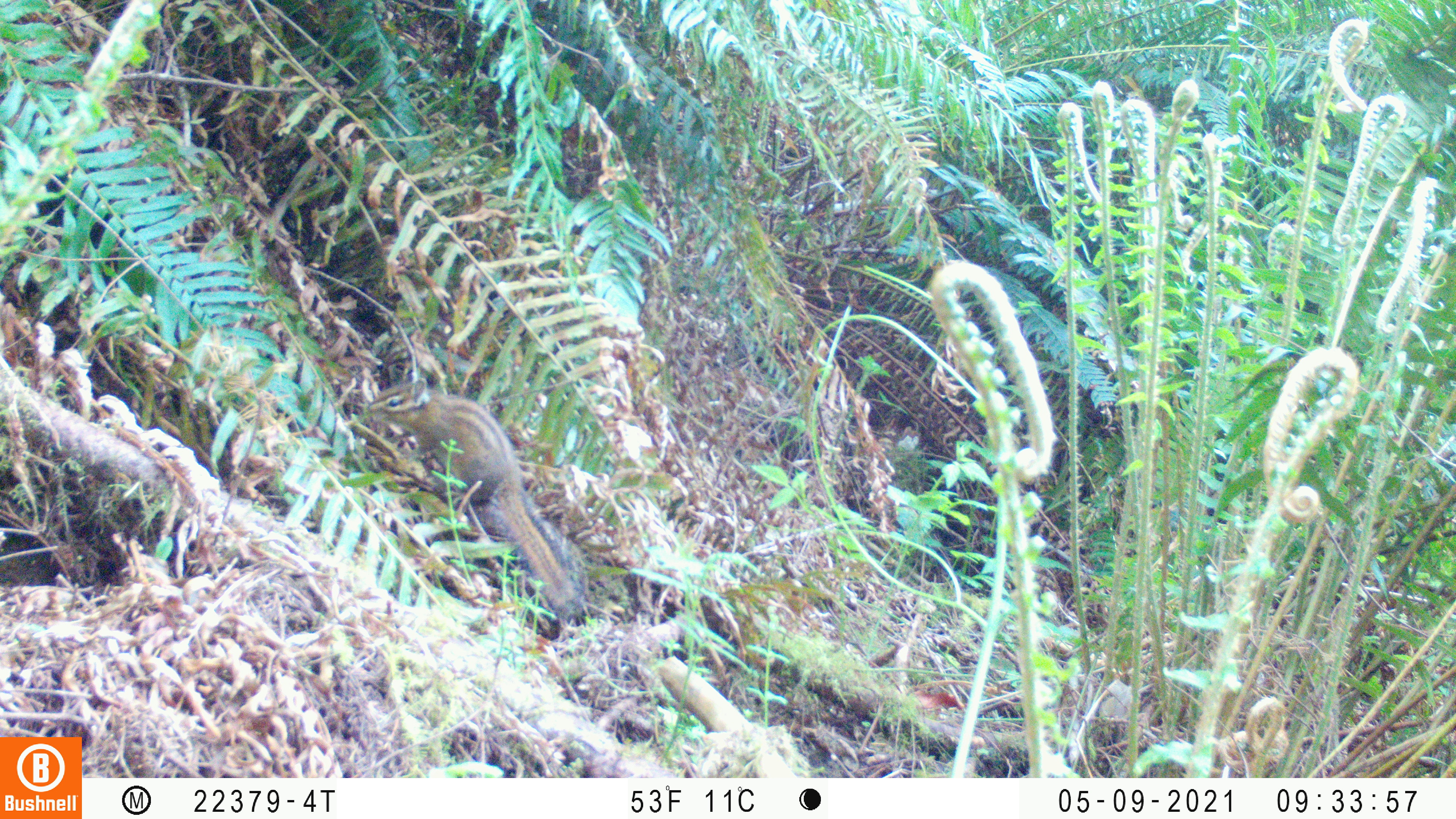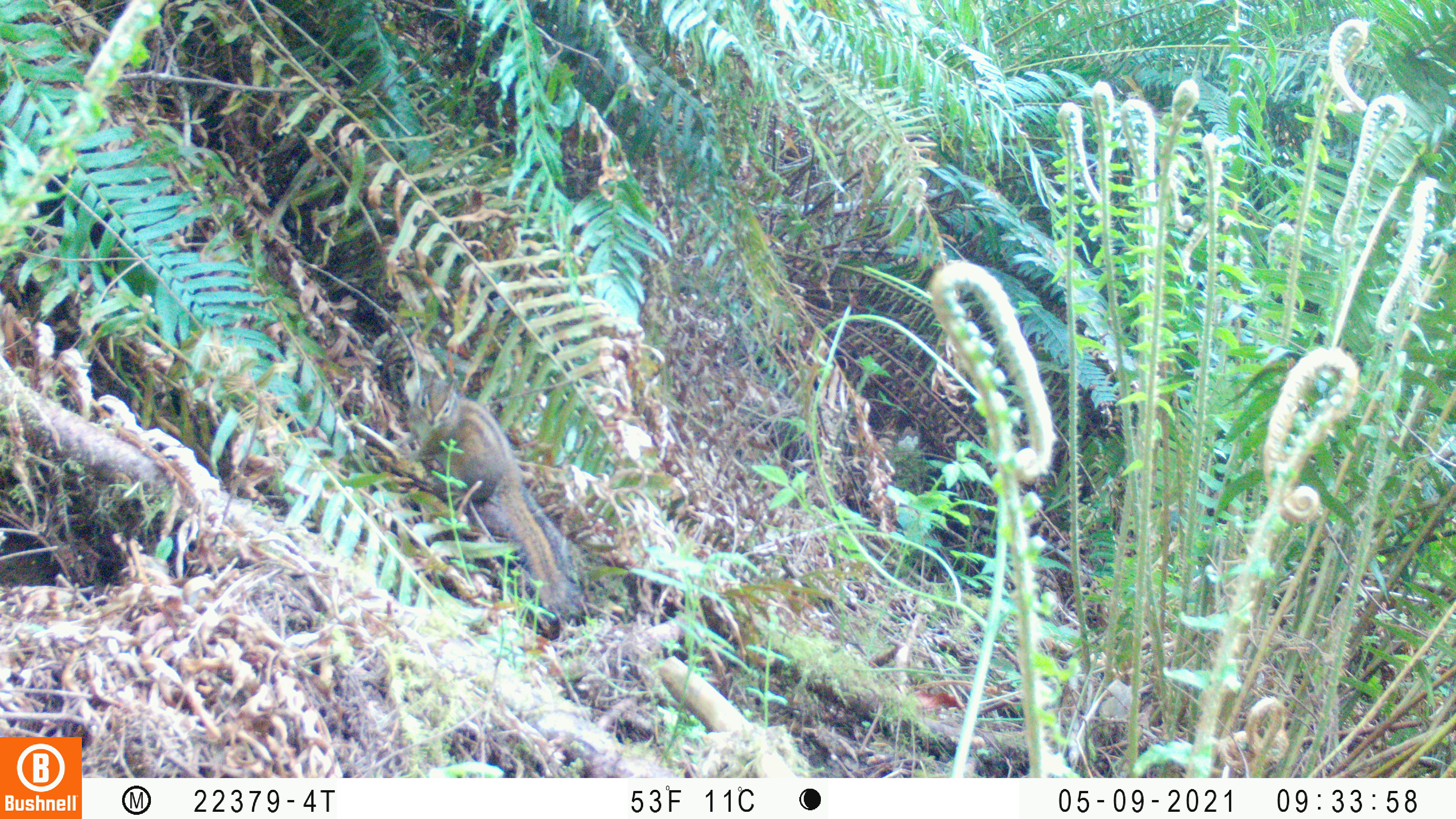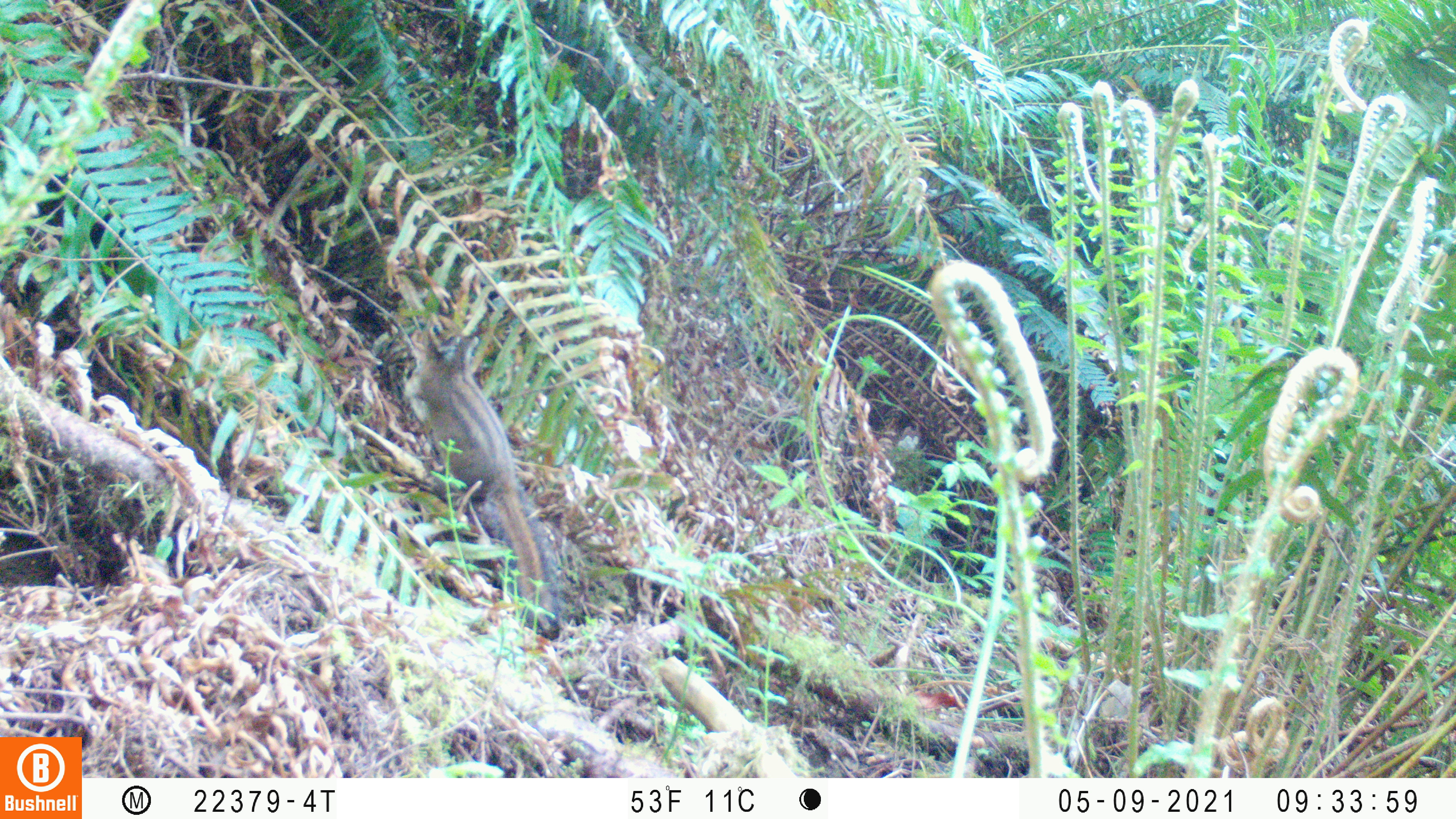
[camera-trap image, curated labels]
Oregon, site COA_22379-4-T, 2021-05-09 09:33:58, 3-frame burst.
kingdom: Animalia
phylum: Chordata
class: Mammalia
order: Rodentia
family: Sciuridae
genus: Neotamias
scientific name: Neotamias townsendii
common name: townsend's chipmunk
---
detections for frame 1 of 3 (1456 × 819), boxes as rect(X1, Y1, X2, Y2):
townsend's chipmunk: rect(328, 342, 639, 647)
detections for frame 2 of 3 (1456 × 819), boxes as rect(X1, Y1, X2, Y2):
townsend's chipmunk: rect(376, 357, 609, 631)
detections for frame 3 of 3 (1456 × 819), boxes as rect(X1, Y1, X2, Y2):
townsend's chipmunk: rect(370, 302, 598, 665)